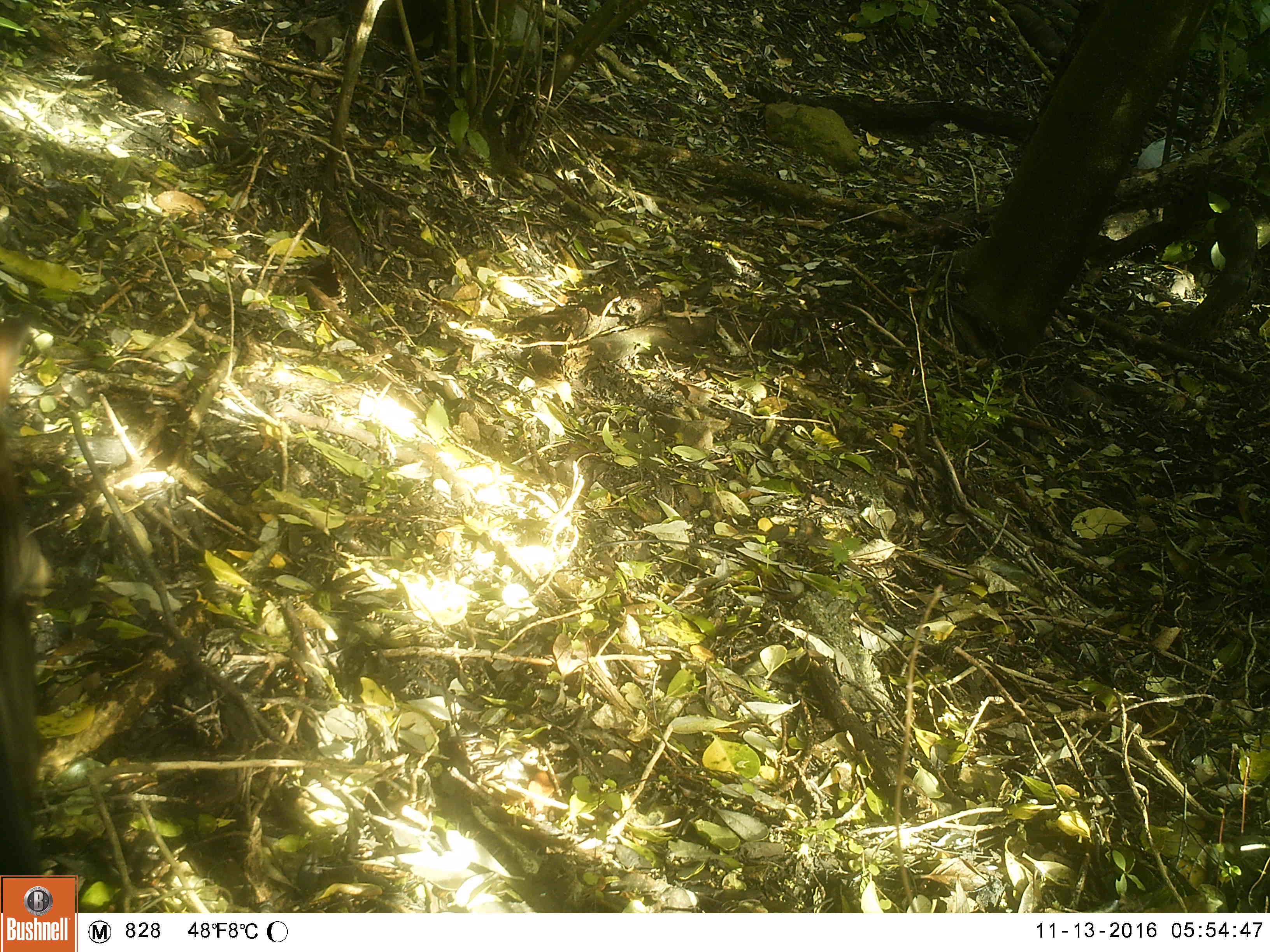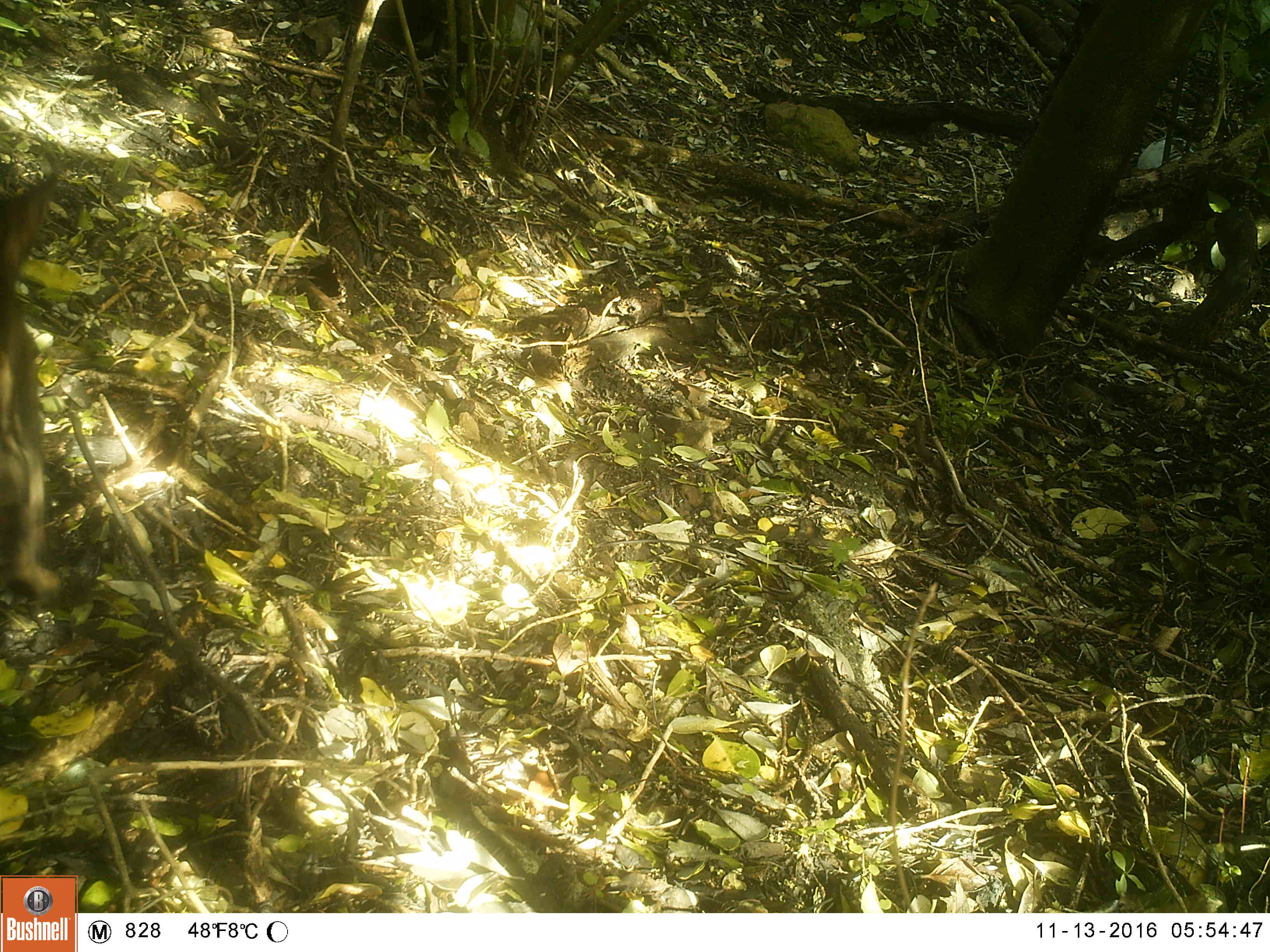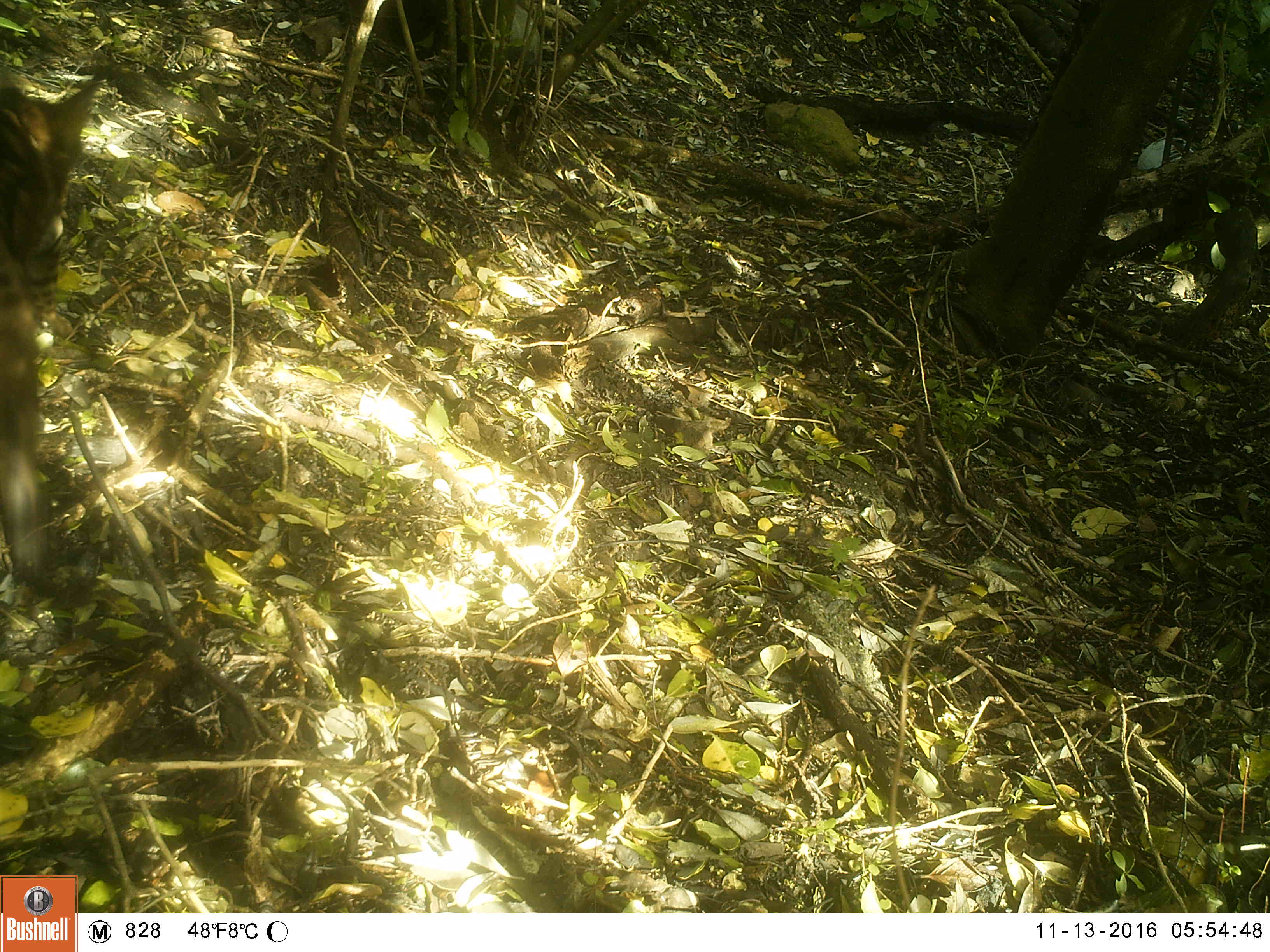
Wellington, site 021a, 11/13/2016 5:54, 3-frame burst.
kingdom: Animalia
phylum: Chordata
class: Mammalia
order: Carnivora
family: Felidae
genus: Felis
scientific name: Felis catus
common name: cat